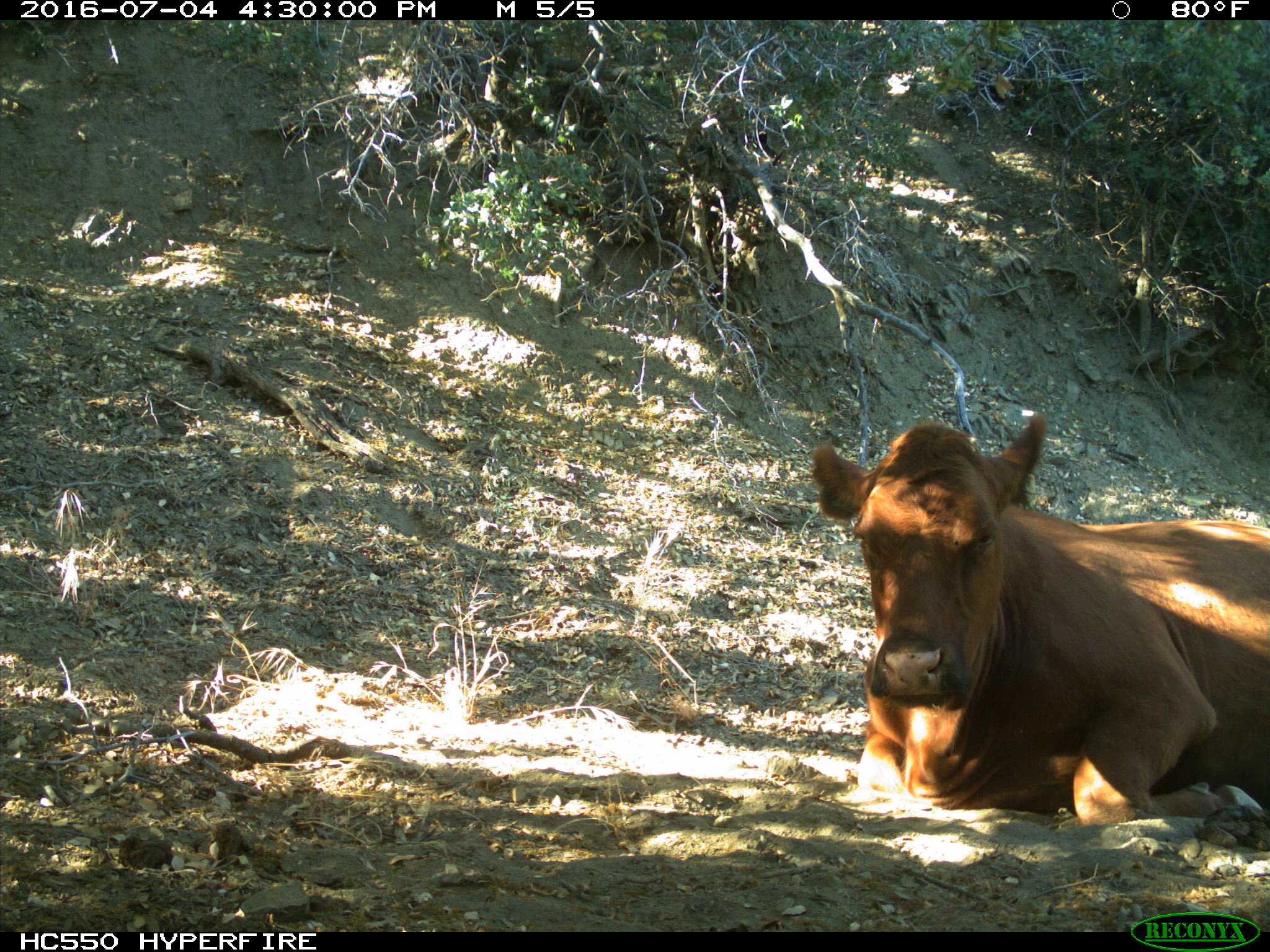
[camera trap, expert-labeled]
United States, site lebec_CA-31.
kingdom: Animalia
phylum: Chordata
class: Mammalia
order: Artiodactyla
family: Bovidae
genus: Bos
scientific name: Bos taurus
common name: domestic cow